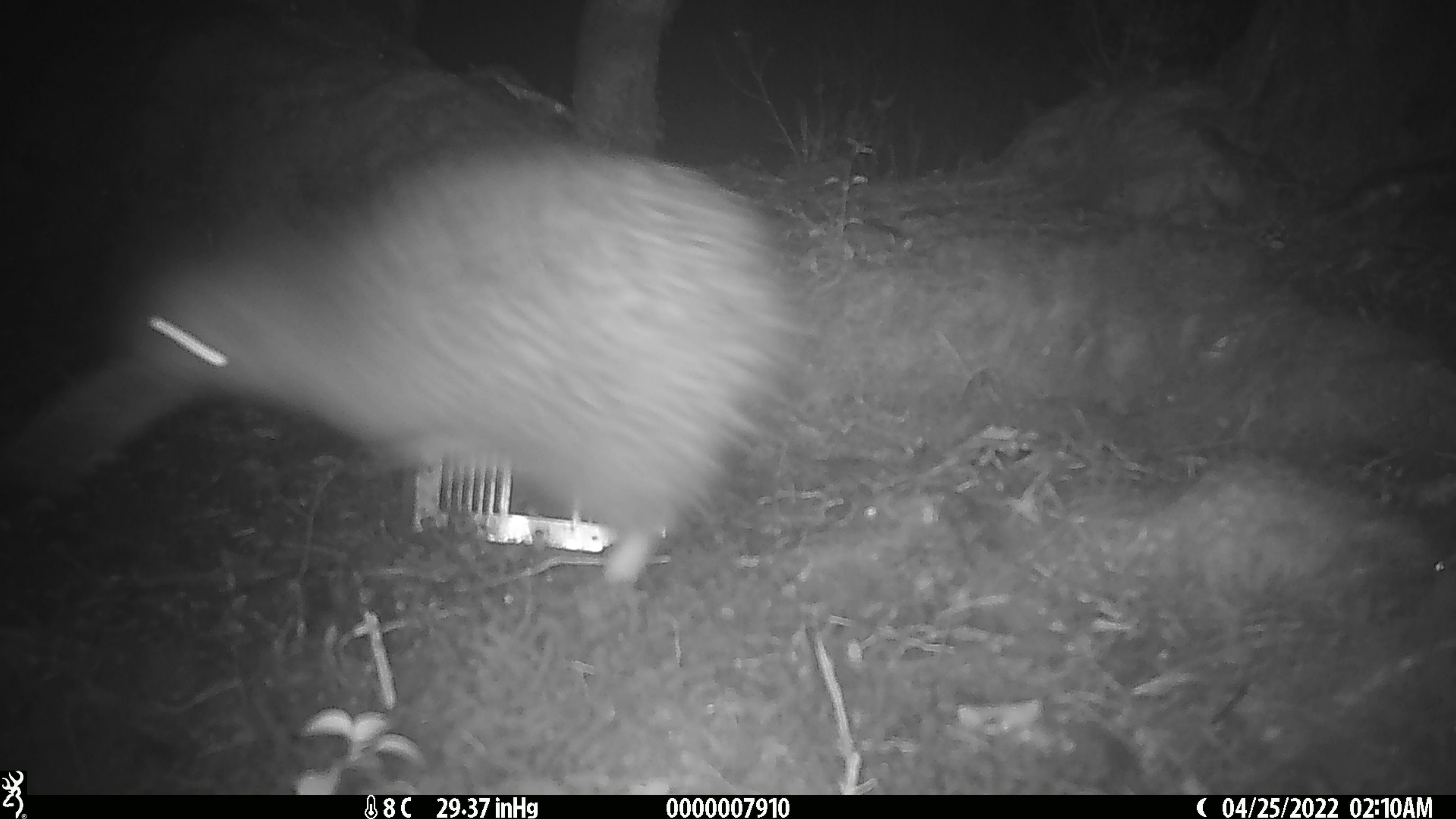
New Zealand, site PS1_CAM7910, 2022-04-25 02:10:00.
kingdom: Animalia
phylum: Chordata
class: Aves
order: Apterygiformes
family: Apterygidae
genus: Apteryx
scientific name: Apteryx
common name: kiwi